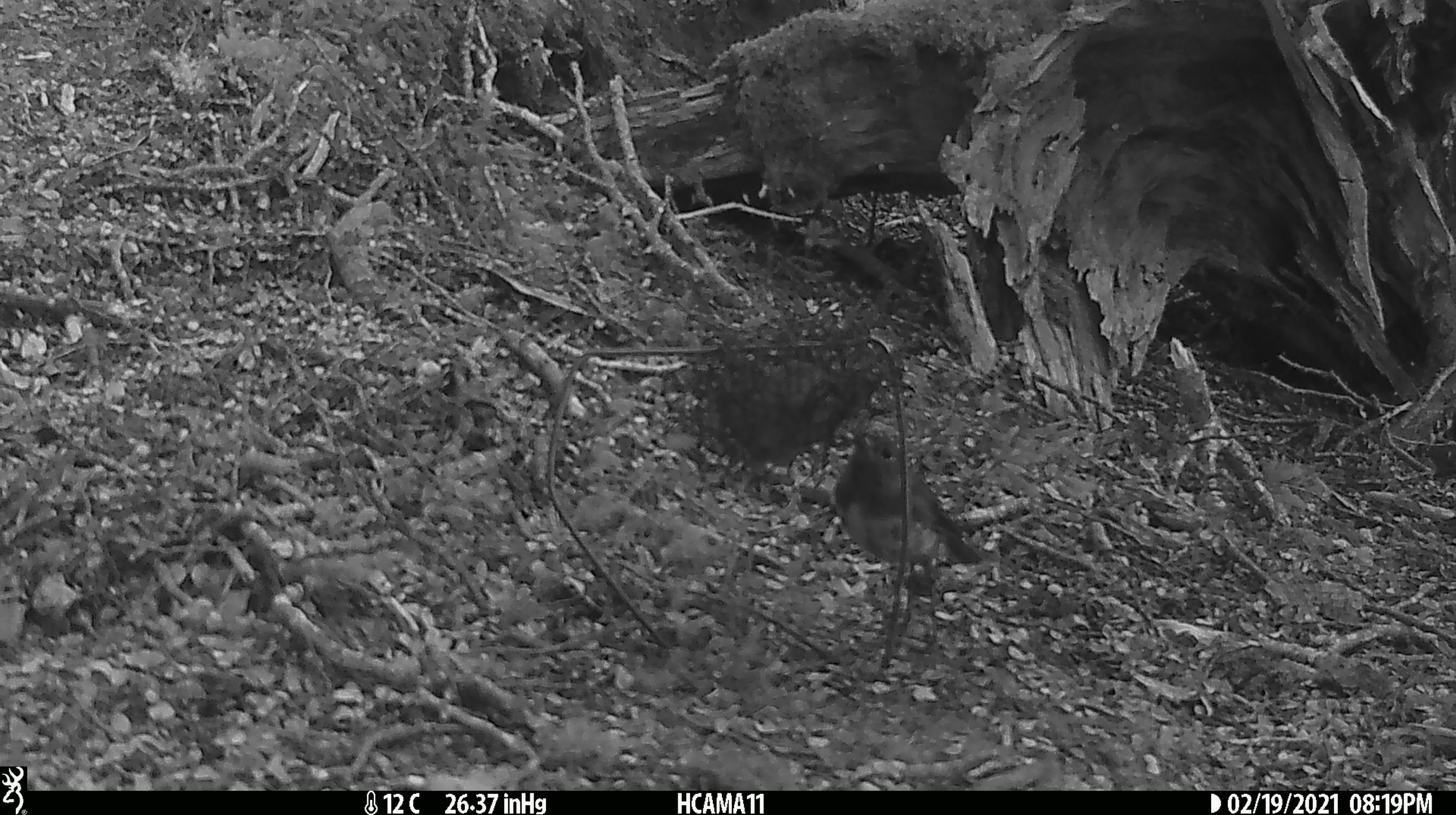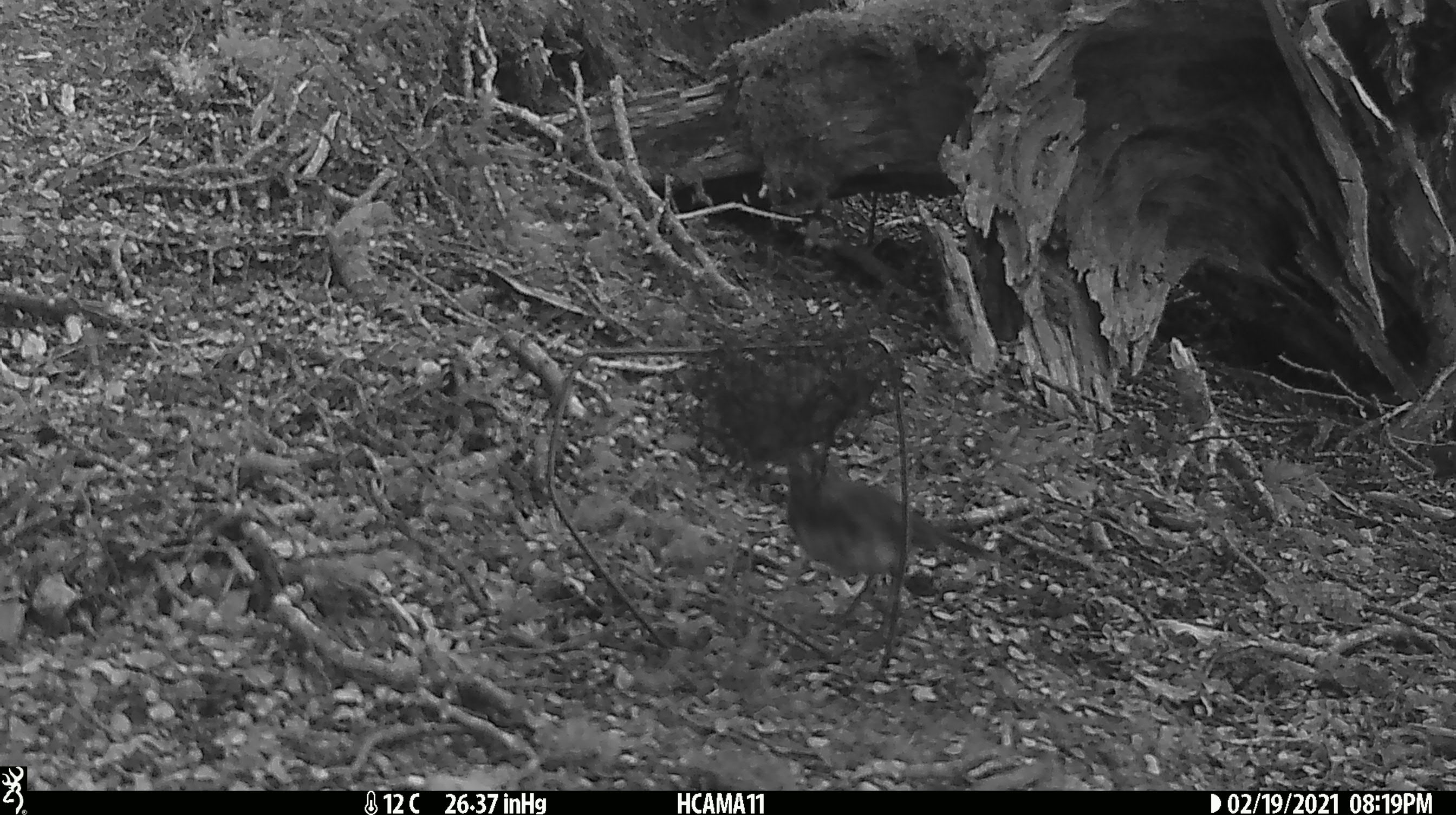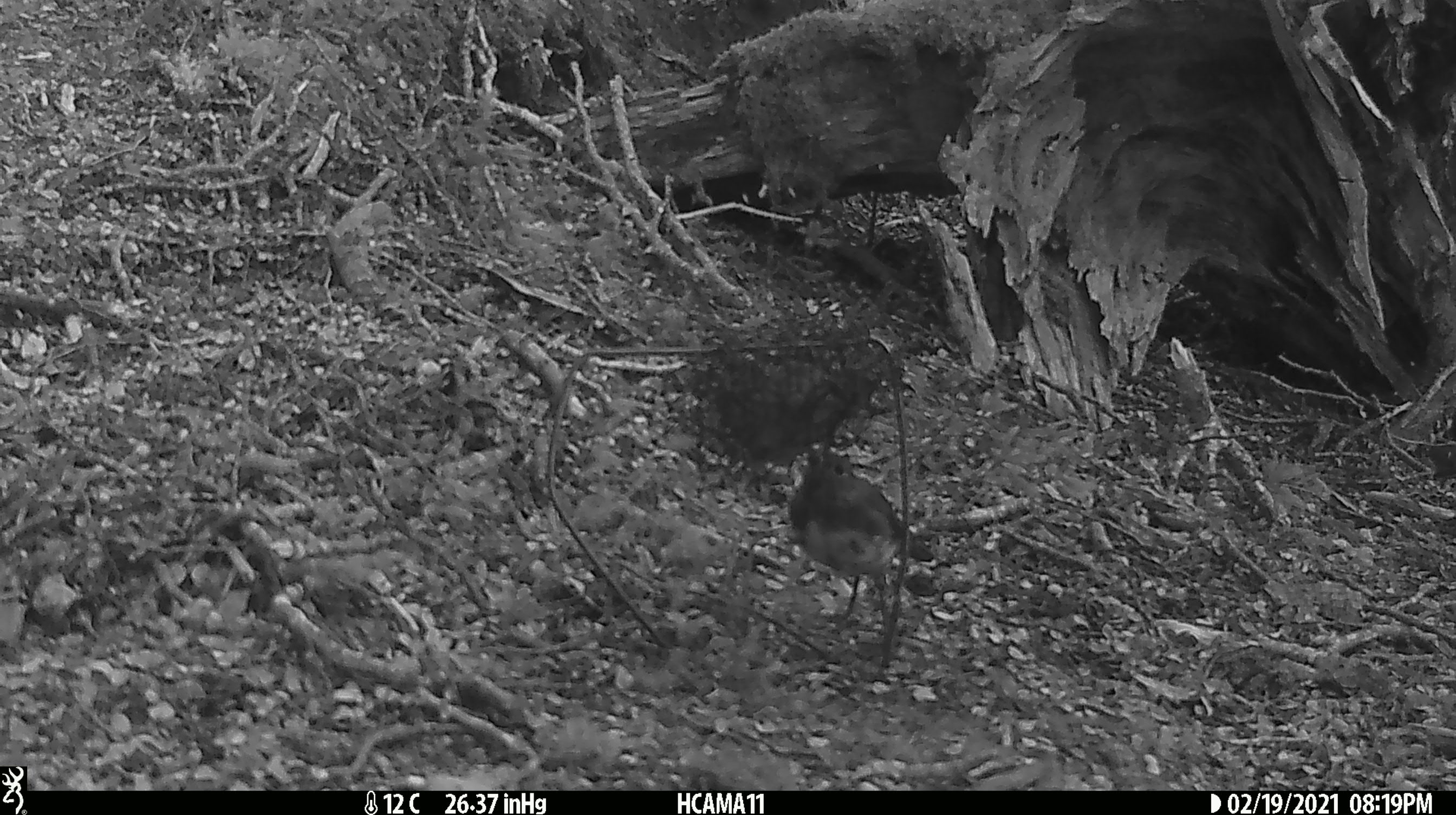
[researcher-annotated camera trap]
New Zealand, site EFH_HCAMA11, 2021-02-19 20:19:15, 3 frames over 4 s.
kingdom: Animalia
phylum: Chordata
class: Aves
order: Passeriformes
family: Petroicidae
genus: Petroica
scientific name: Petroica australis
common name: new zealand robin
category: robin